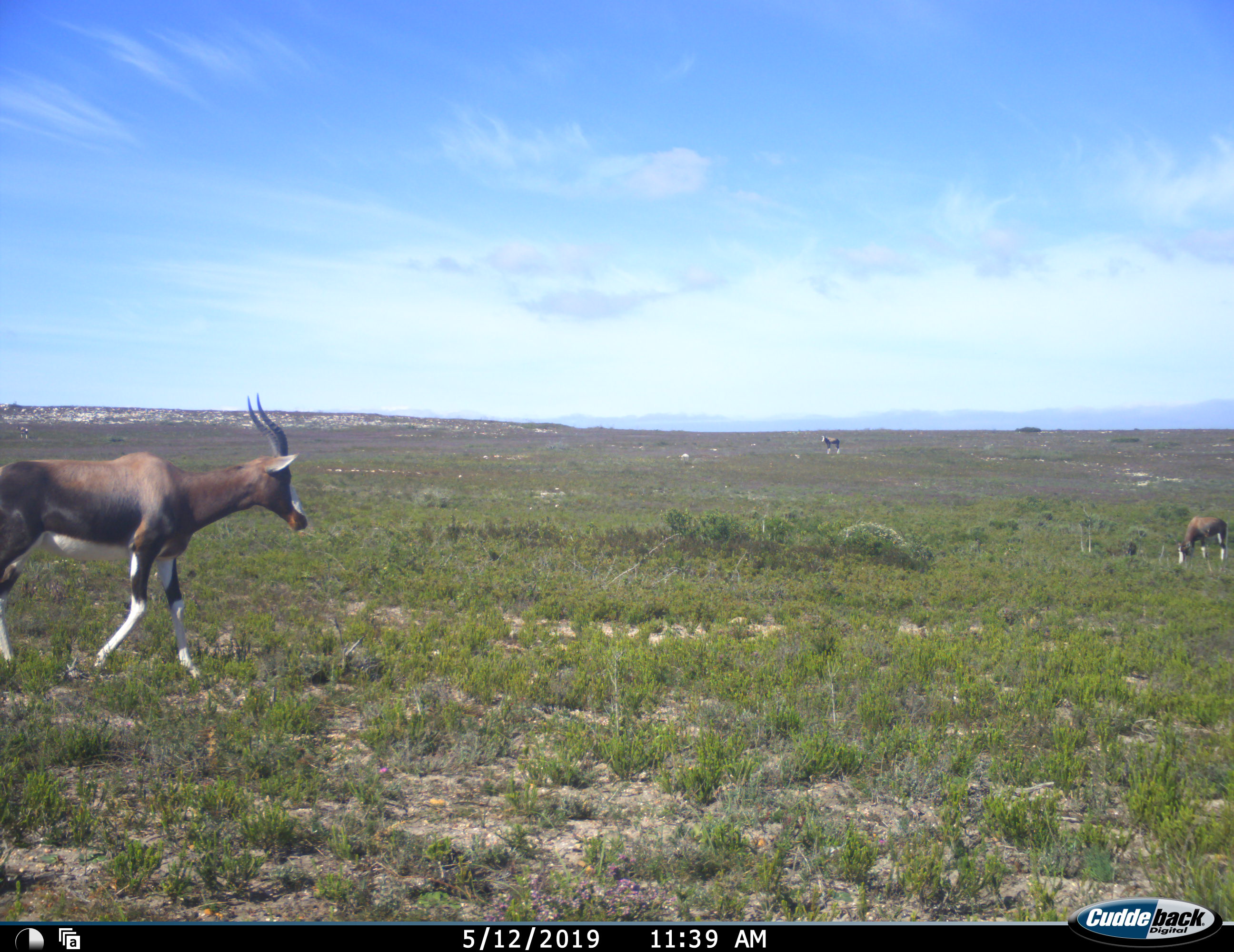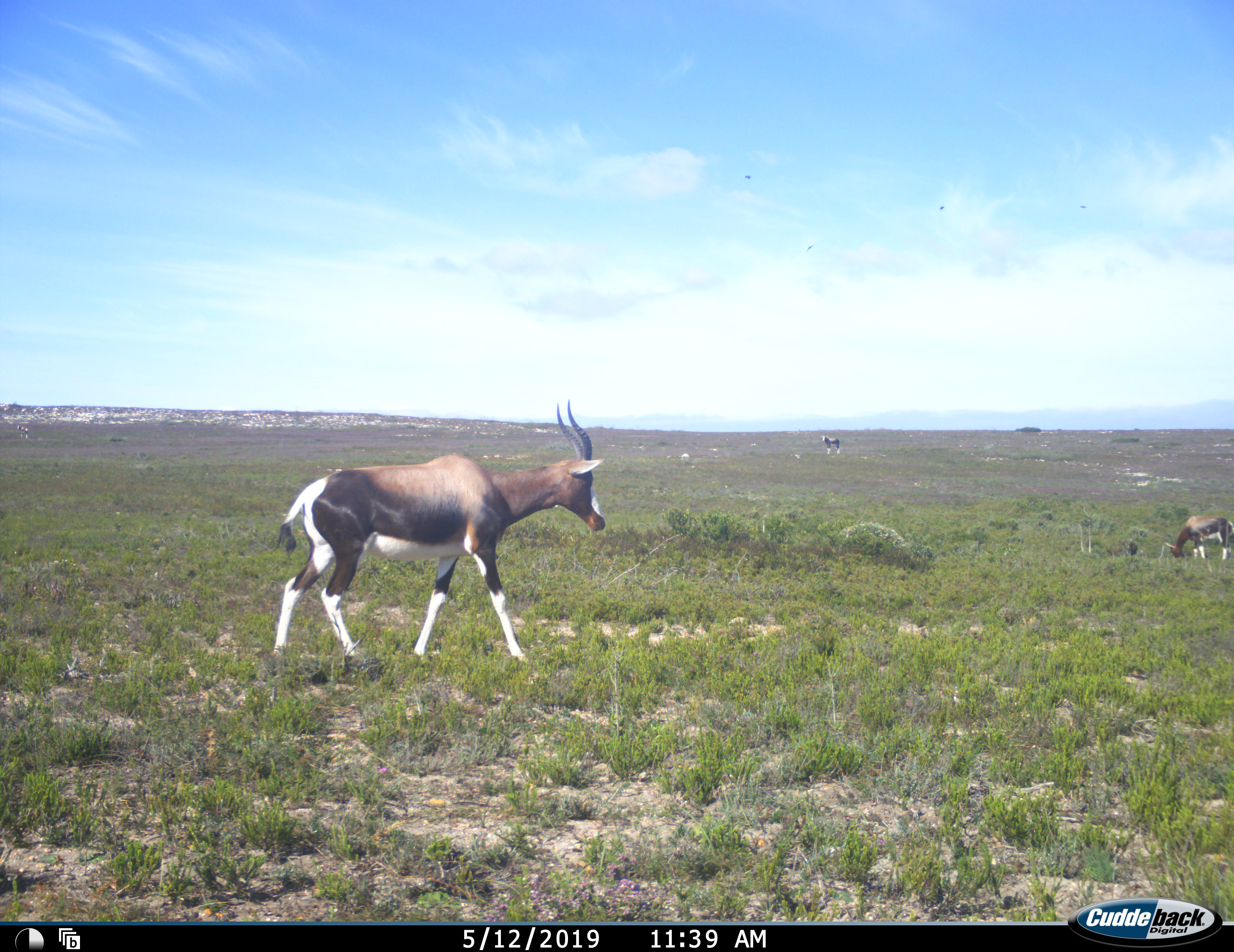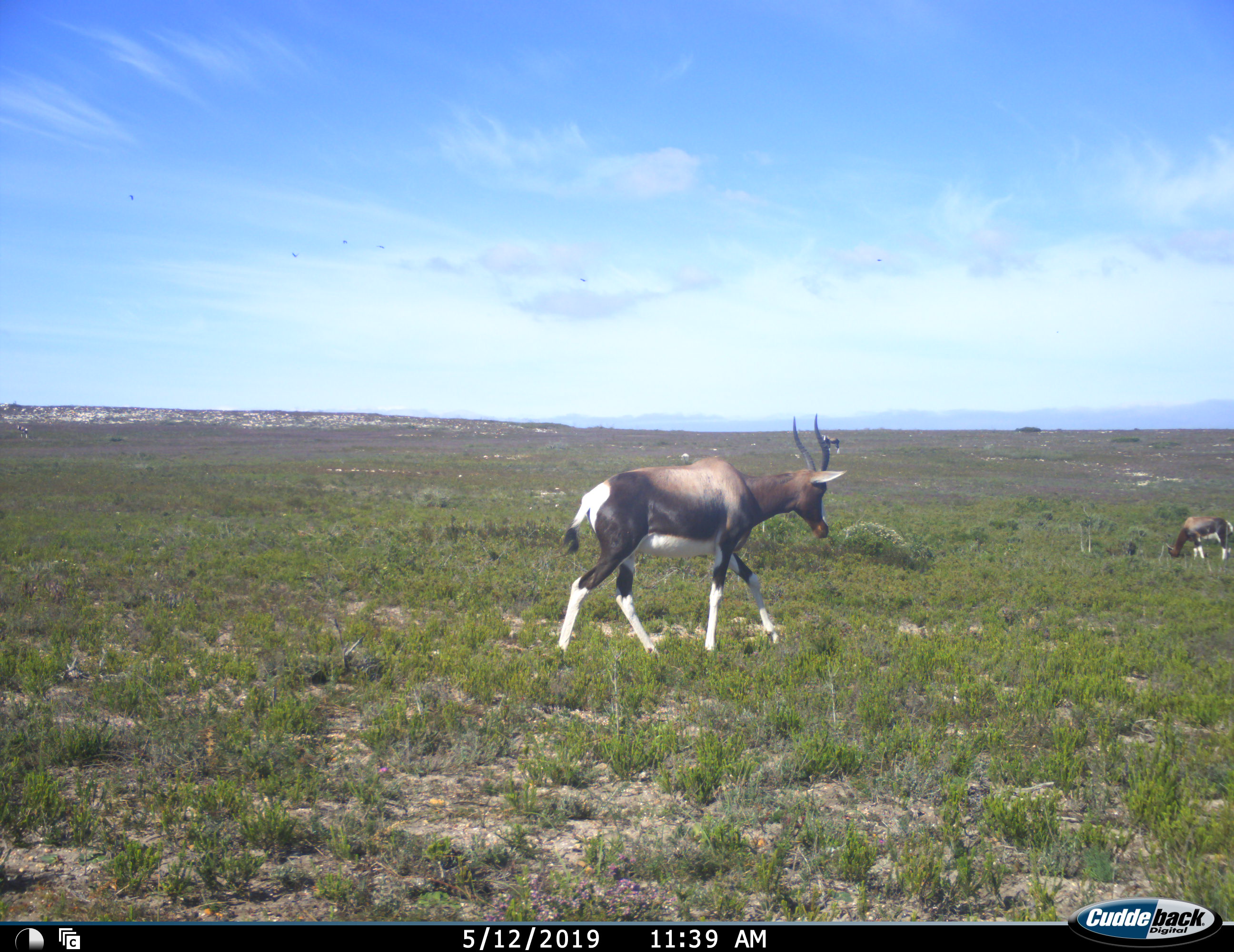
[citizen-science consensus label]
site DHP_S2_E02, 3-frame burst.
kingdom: Animalia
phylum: Chordata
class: Mammalia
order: Artiodactyla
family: Bovidae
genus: Damaliscus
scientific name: Damaliscus pygargus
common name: bontebok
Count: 3.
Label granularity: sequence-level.